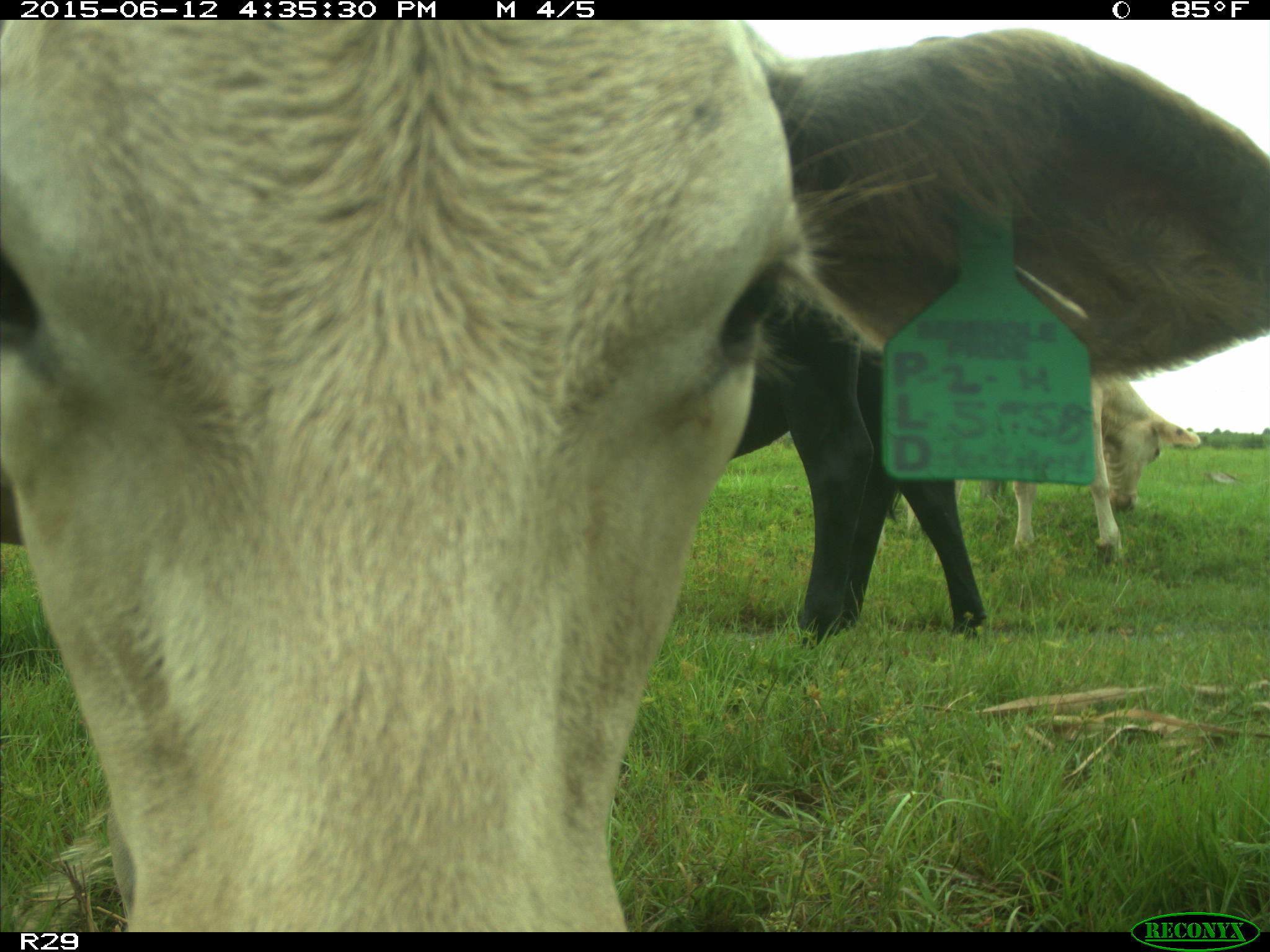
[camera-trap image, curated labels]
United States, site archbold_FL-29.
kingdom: Animalia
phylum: Chordata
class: Mammalia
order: Artiodactyla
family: Bovidae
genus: Bos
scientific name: Bos taurus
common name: domestic cow